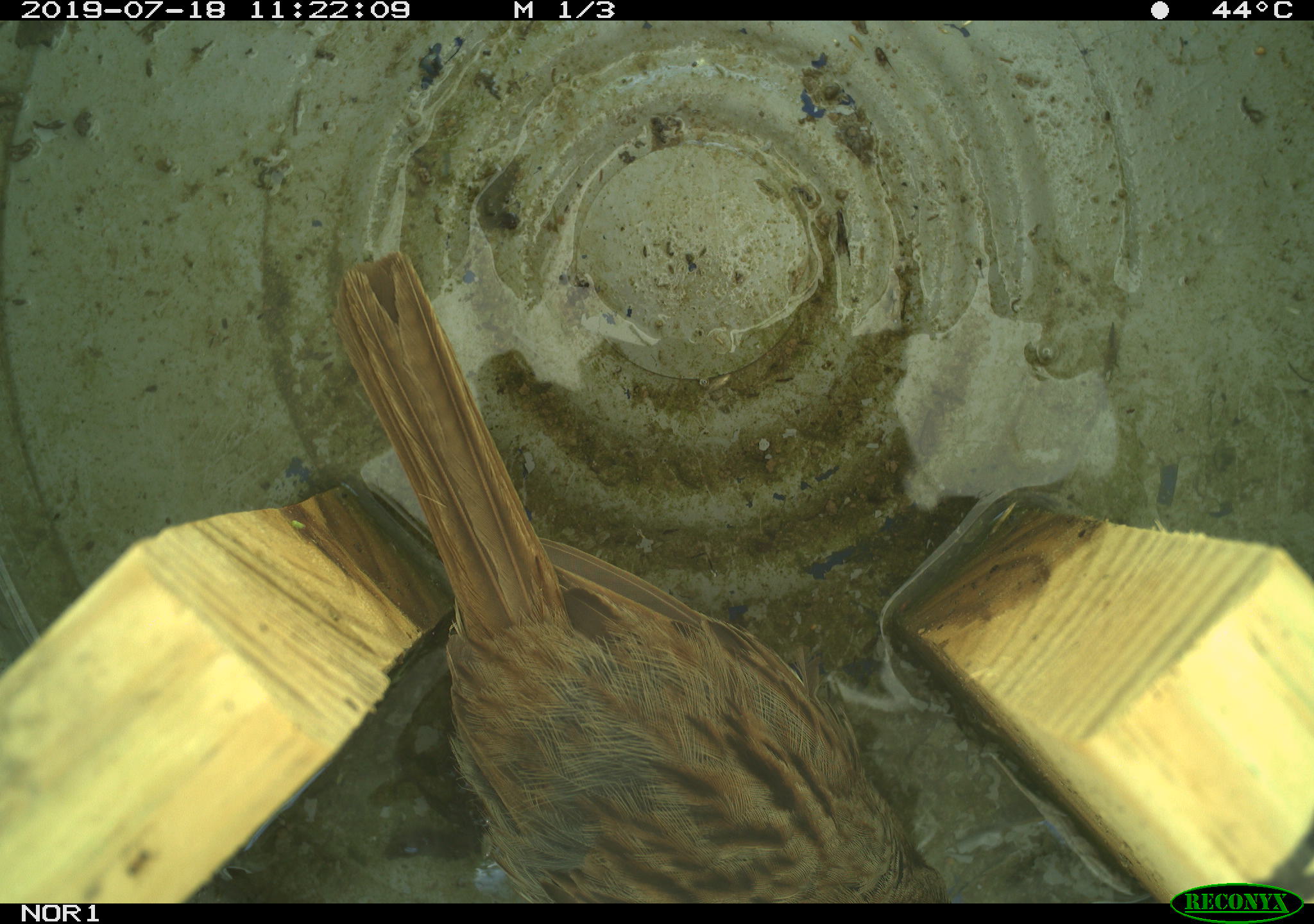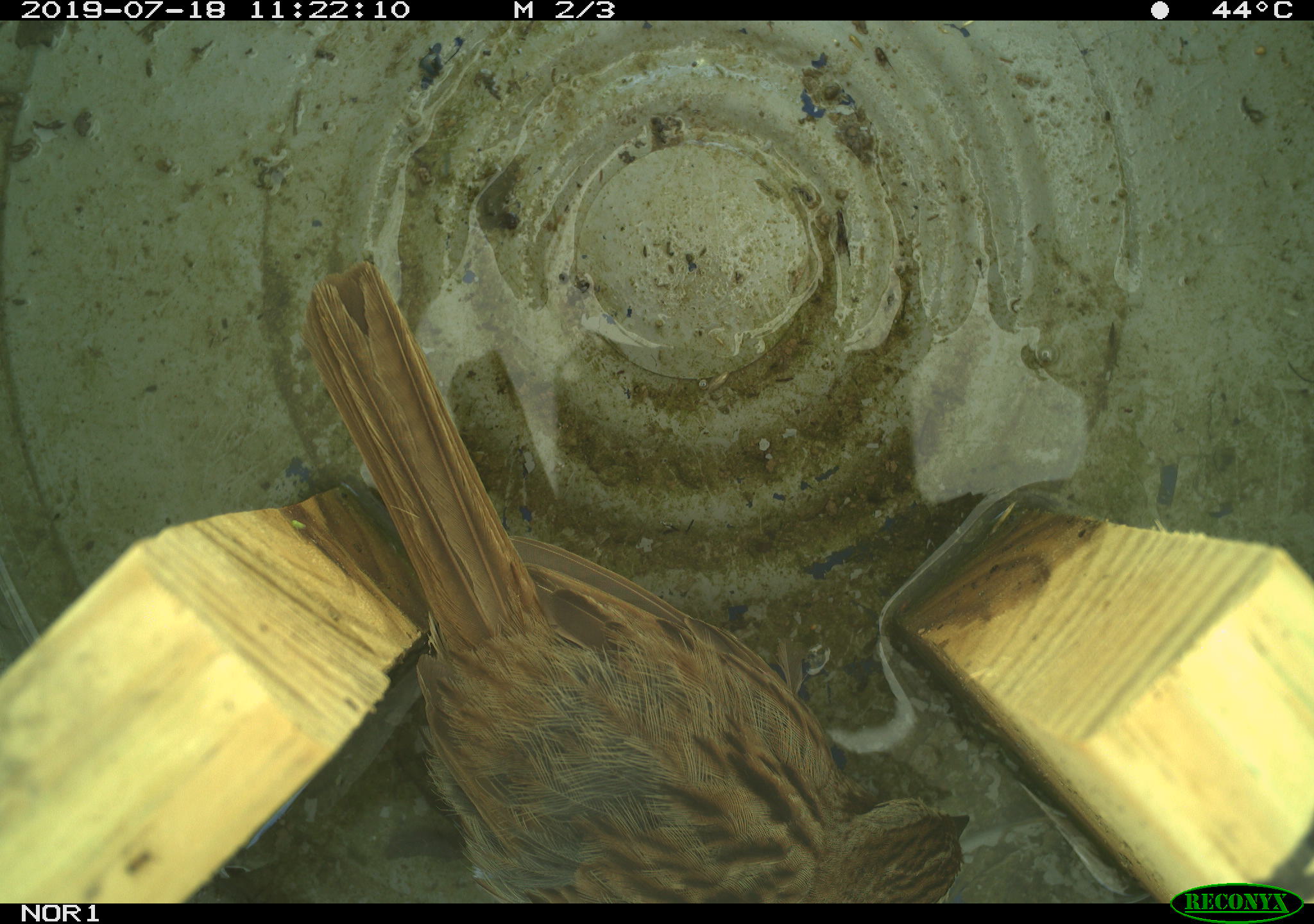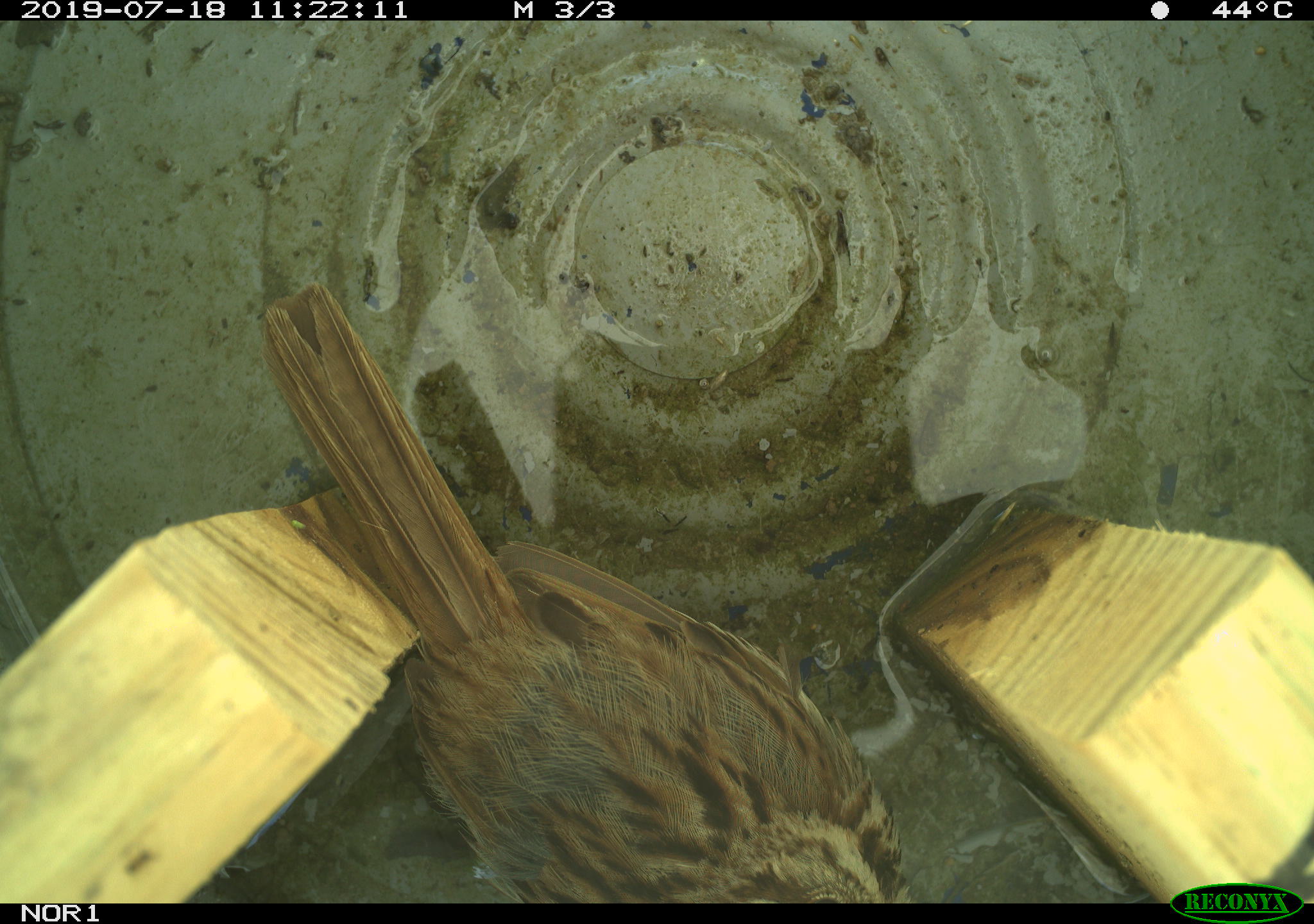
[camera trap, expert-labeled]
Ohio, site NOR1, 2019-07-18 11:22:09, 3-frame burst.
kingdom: Animalia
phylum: Chordata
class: Aves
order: Passeriformes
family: Passerellidae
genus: Melospiza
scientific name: Melospiza melodia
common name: song sparrow